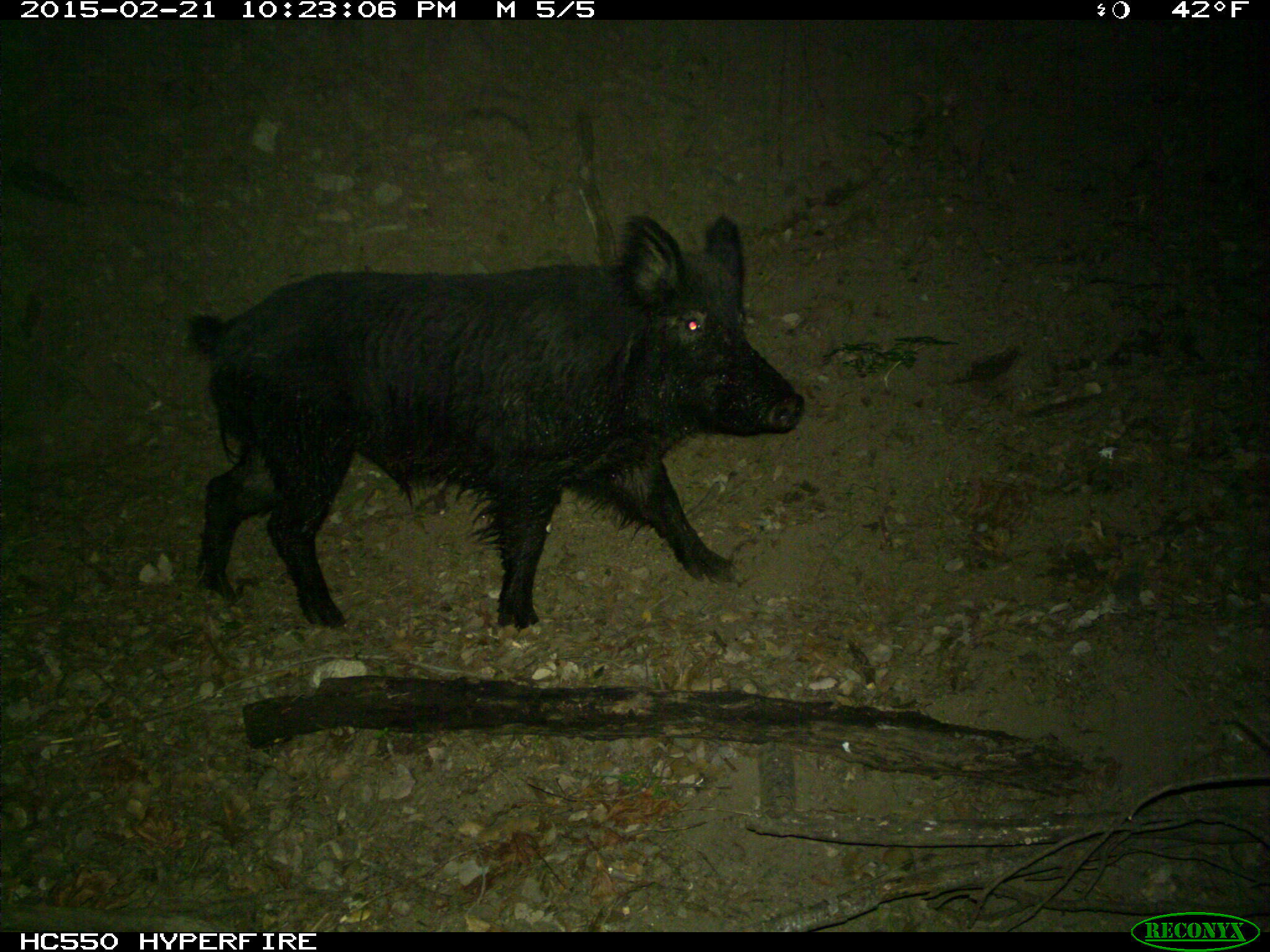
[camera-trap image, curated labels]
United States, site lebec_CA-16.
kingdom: Animalia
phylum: Chordata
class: Mammalia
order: Artiodactyla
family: Suidae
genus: Sus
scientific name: Sus scrofa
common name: wild boar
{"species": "Sus scrofa (wild boar)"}